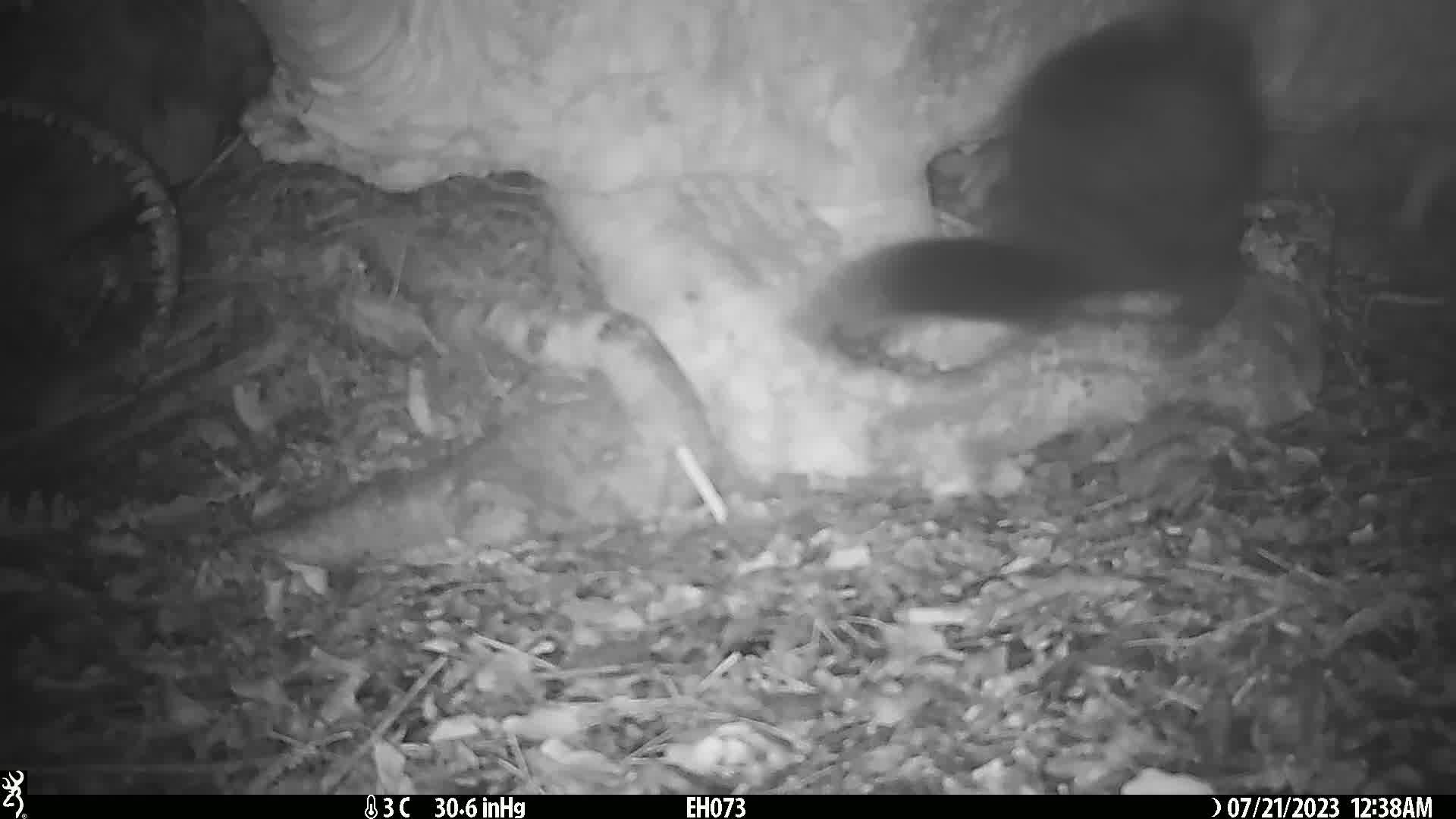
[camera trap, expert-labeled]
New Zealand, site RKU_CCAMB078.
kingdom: Animalia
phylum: Chordata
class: Mammalia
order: Diprotodontia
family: Phalangeridae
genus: Trichosurus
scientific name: Trichosurus vulpecula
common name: common brushtail possum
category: possum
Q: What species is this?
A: Possum (common brushtail possum) (Trichosurus vulpecula).